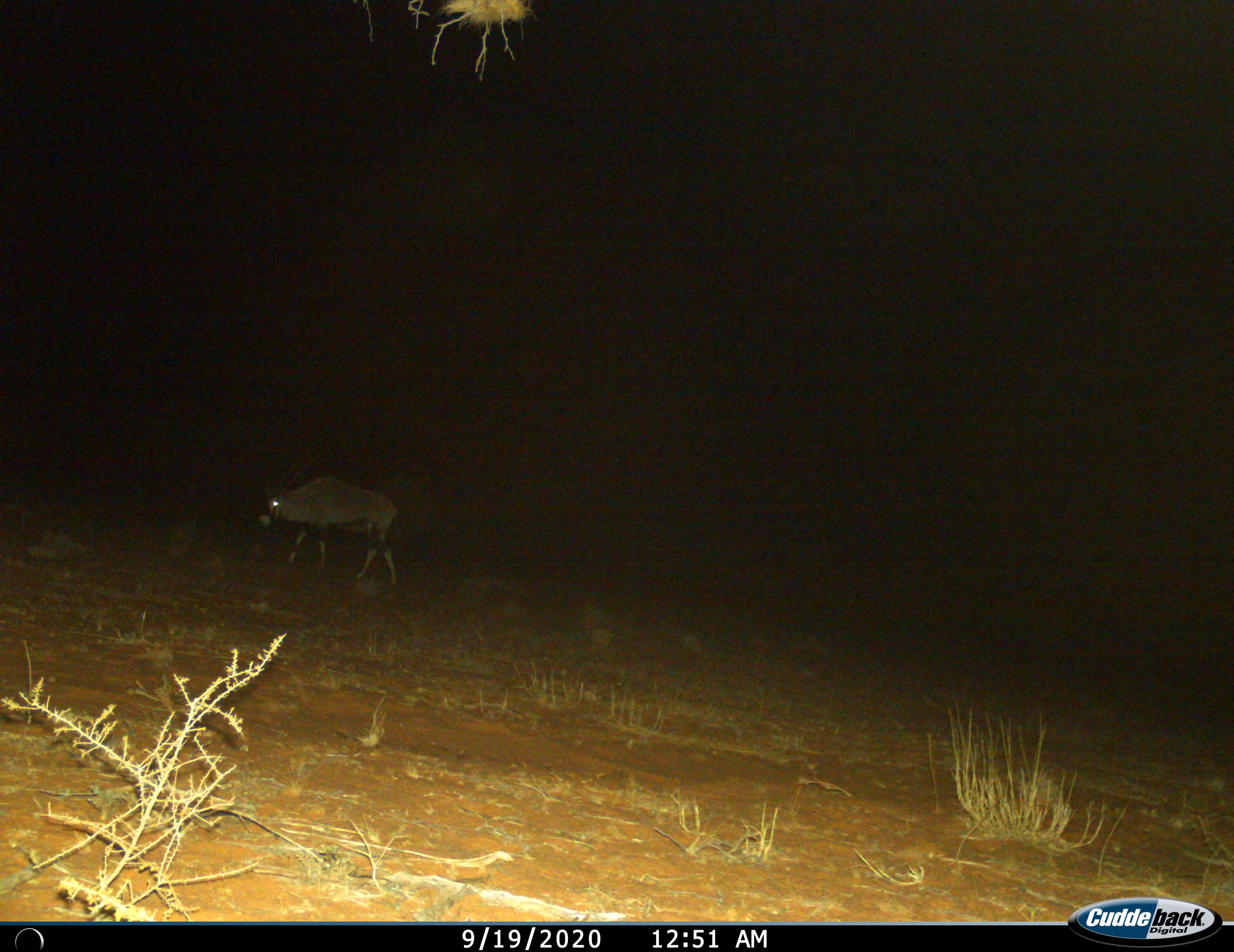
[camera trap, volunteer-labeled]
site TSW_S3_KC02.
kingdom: Animalia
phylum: Chordata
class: Mammalia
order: Artiodactyla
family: Bovidae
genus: Oryx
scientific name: Oryx gazella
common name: gemsbok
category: oryx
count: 1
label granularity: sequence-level